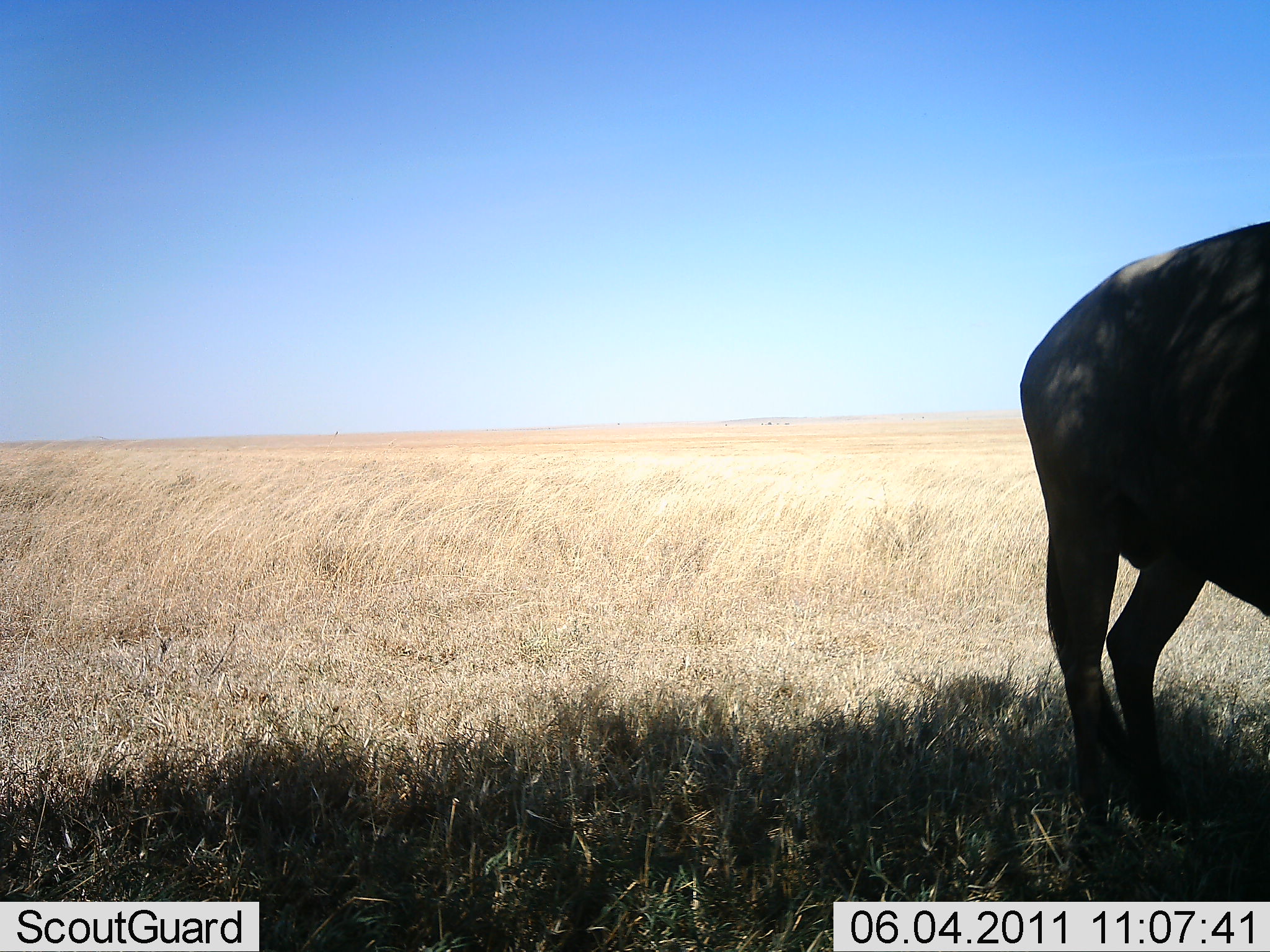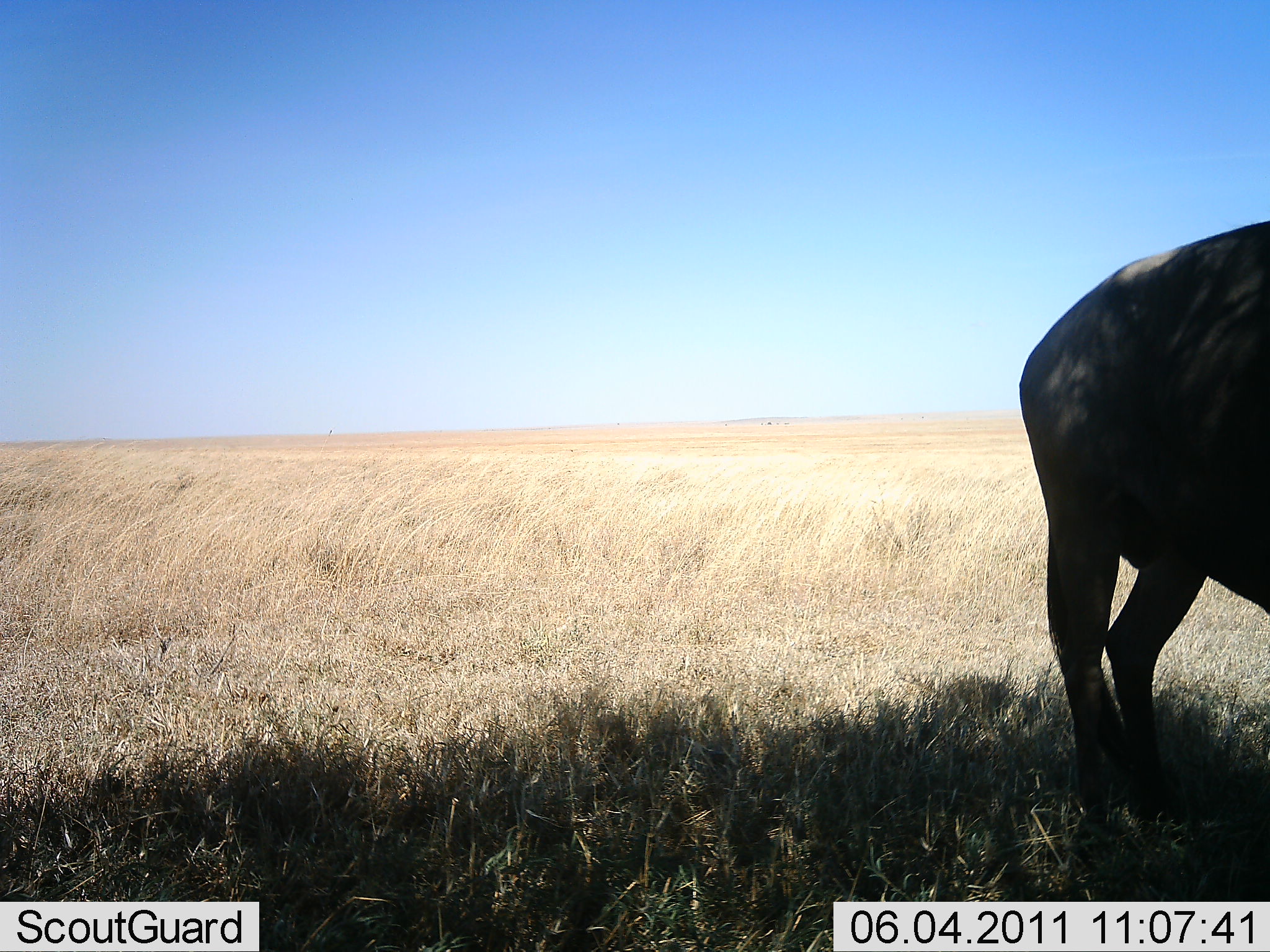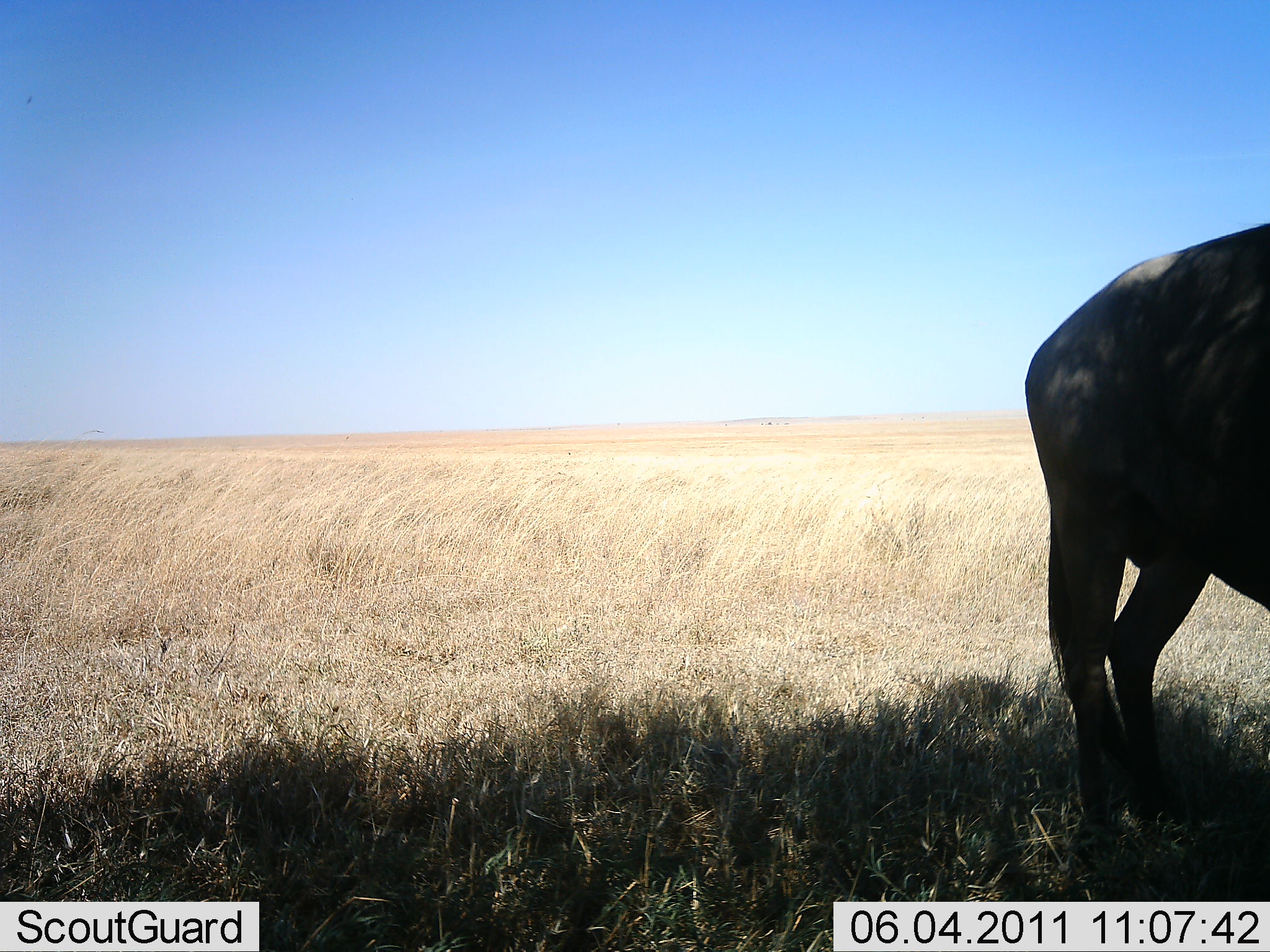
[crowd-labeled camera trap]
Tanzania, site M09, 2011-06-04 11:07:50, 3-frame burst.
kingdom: Animalia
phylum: Chordata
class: Mammalia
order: Artiodactyla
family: Bovidae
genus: Connochaetes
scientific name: Connochaetes taurinus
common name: blue wildebeest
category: wildebeest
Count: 1.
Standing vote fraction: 88%.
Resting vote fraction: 0%.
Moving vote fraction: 12%.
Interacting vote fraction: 0%.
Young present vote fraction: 0%.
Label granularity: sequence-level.